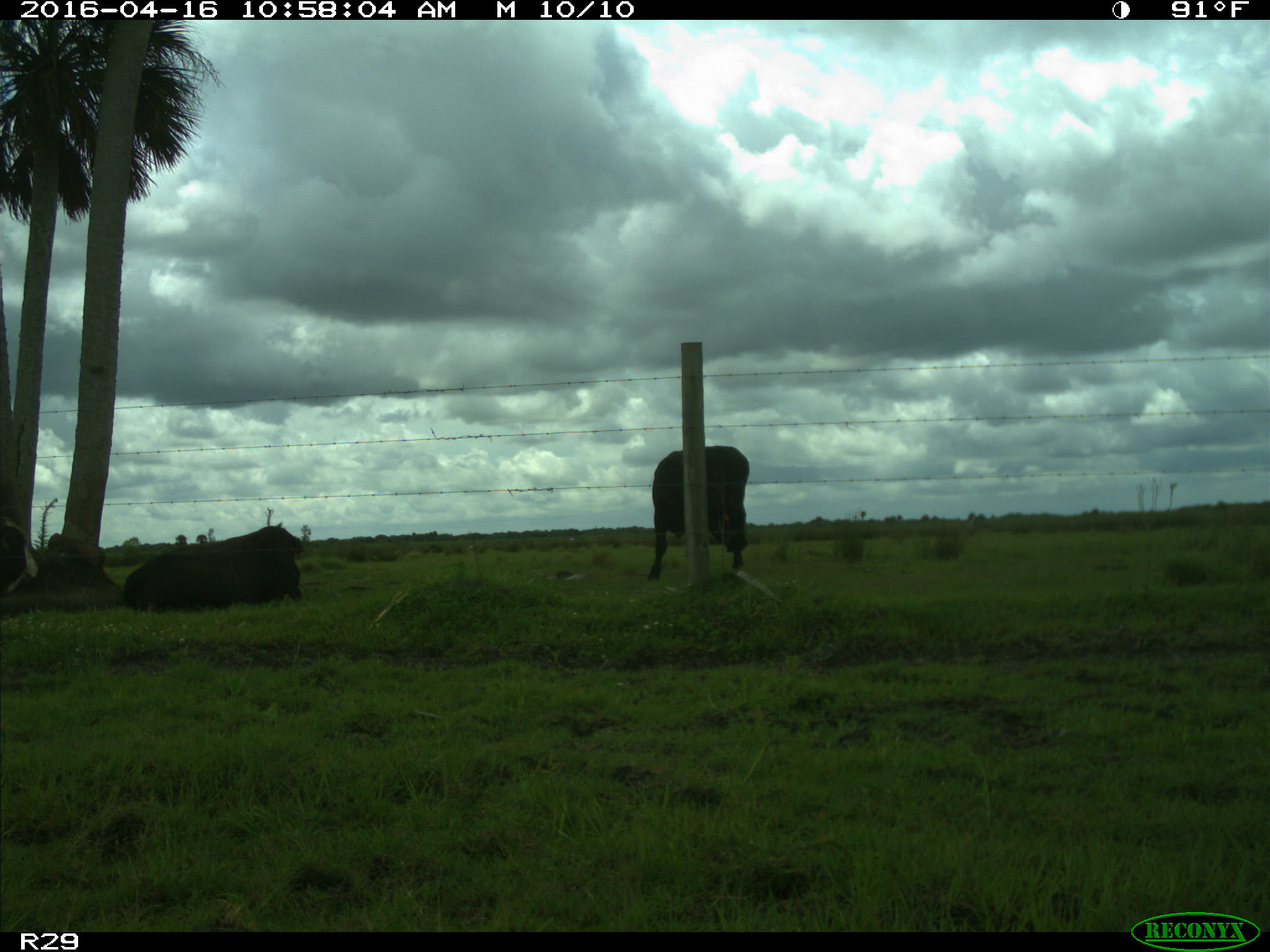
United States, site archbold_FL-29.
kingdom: Animalia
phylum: Chordata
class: Mammalia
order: Artiodactyla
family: Bovidae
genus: Bos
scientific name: Bos taurus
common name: domestic cow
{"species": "Bos taurus (domestic cow)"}